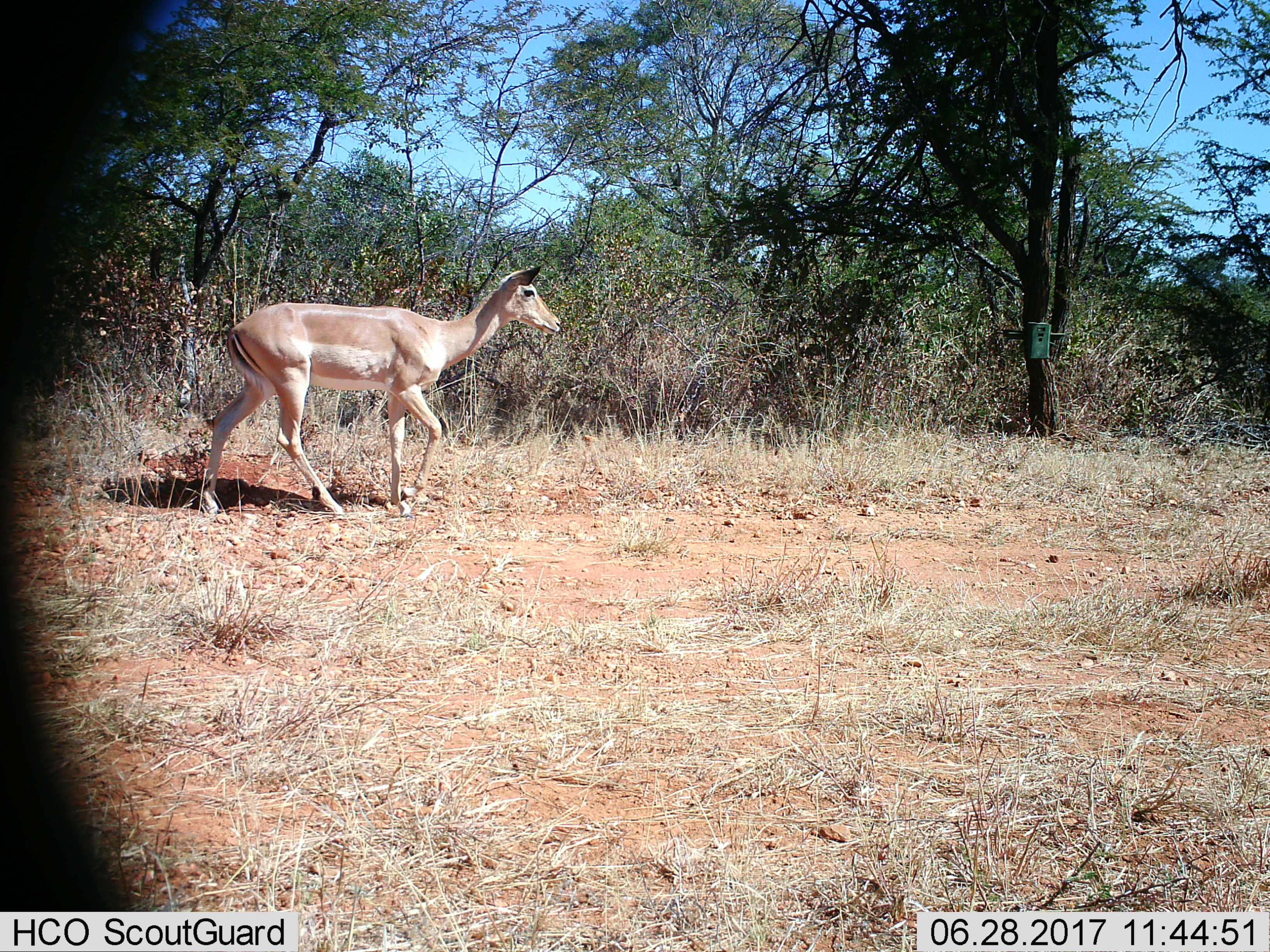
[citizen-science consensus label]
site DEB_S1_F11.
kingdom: Animalia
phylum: Chordata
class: Mammalia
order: Artiodactyla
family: Bovidae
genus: Aepyceros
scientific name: Aepyceros melampus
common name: impala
Impala (Aepyceros melampus), count 1. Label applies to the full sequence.